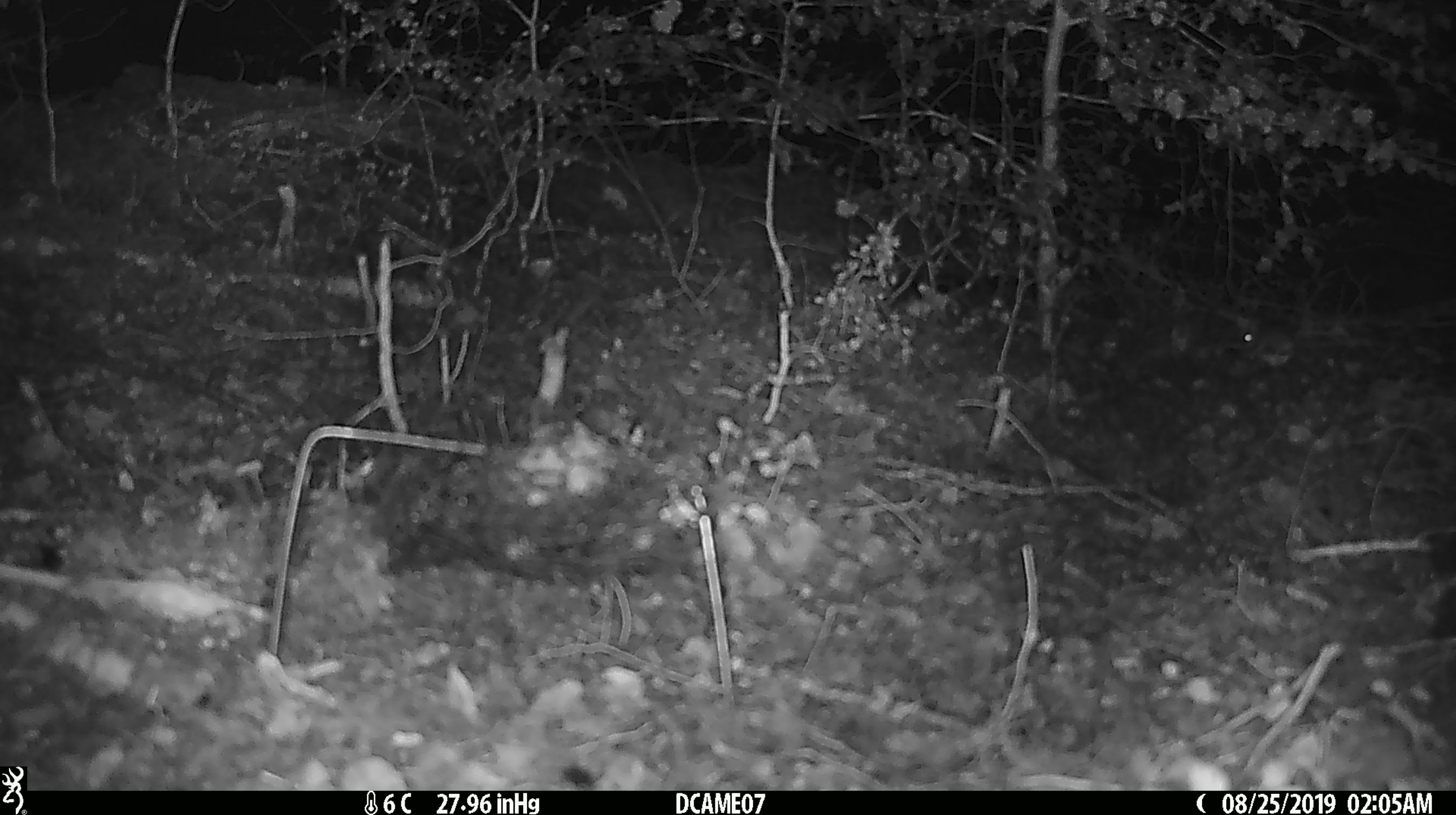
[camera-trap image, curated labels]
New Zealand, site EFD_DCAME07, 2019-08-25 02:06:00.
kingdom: Animalia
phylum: Chordata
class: Mammalia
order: Rodentia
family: Muridae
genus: Mus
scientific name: Mus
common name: mouse